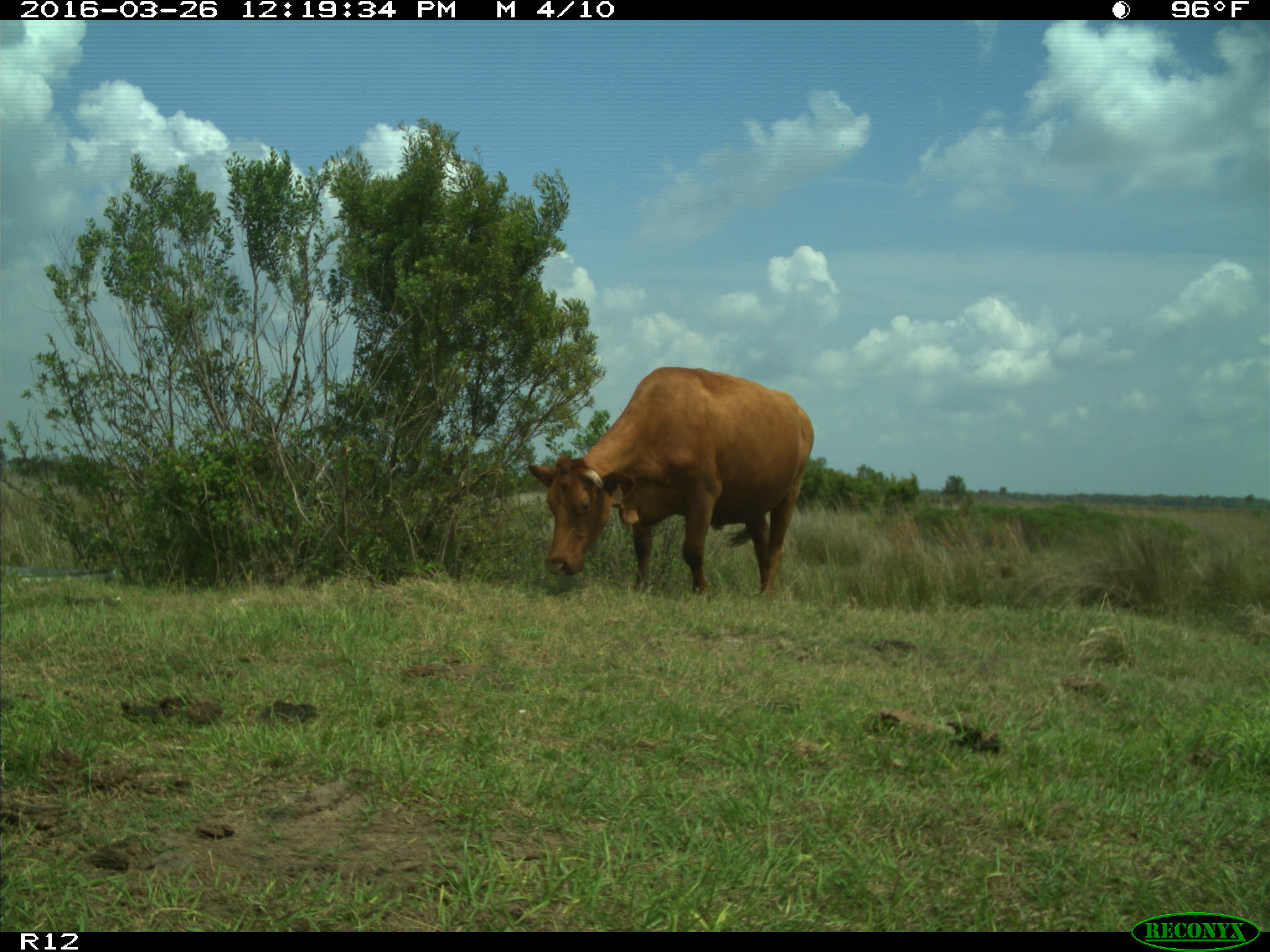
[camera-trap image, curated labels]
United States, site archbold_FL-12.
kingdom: Animalia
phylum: Chordata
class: Mammalia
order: Artiodactyla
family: Bovidae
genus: Bos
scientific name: Bos taurus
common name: domestic cow